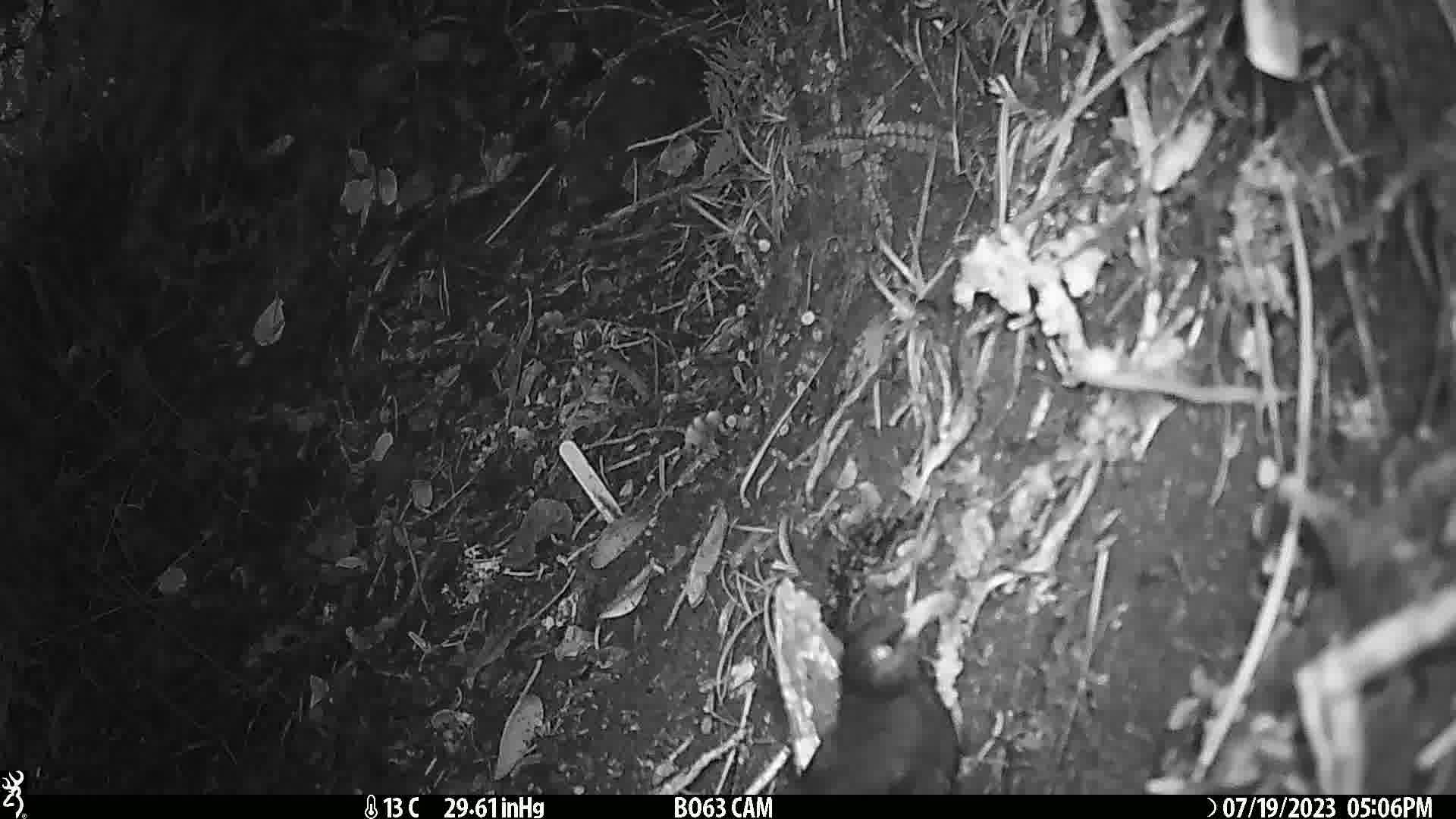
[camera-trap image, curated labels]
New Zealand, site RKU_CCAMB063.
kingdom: Animalia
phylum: Chordata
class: Aves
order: Passeriformes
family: Turdidae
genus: Turdus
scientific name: Turdus merula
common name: eurasian blackbird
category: blackbird